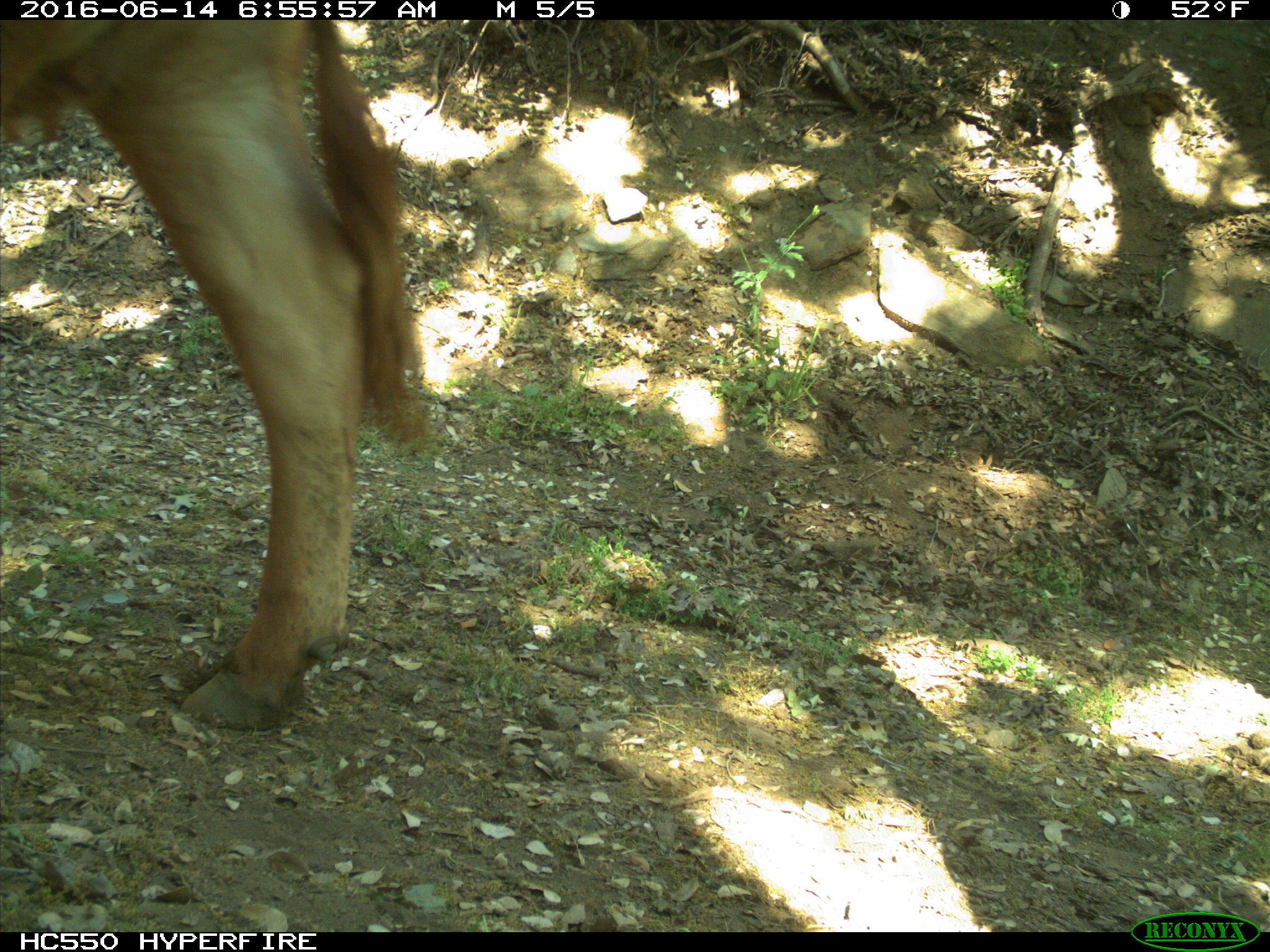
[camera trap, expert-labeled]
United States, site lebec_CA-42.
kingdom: Animalia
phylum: Chordata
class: Mammalia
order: Artiodactyla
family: Bovidae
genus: Bos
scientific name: Bos taurus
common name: domestic cow